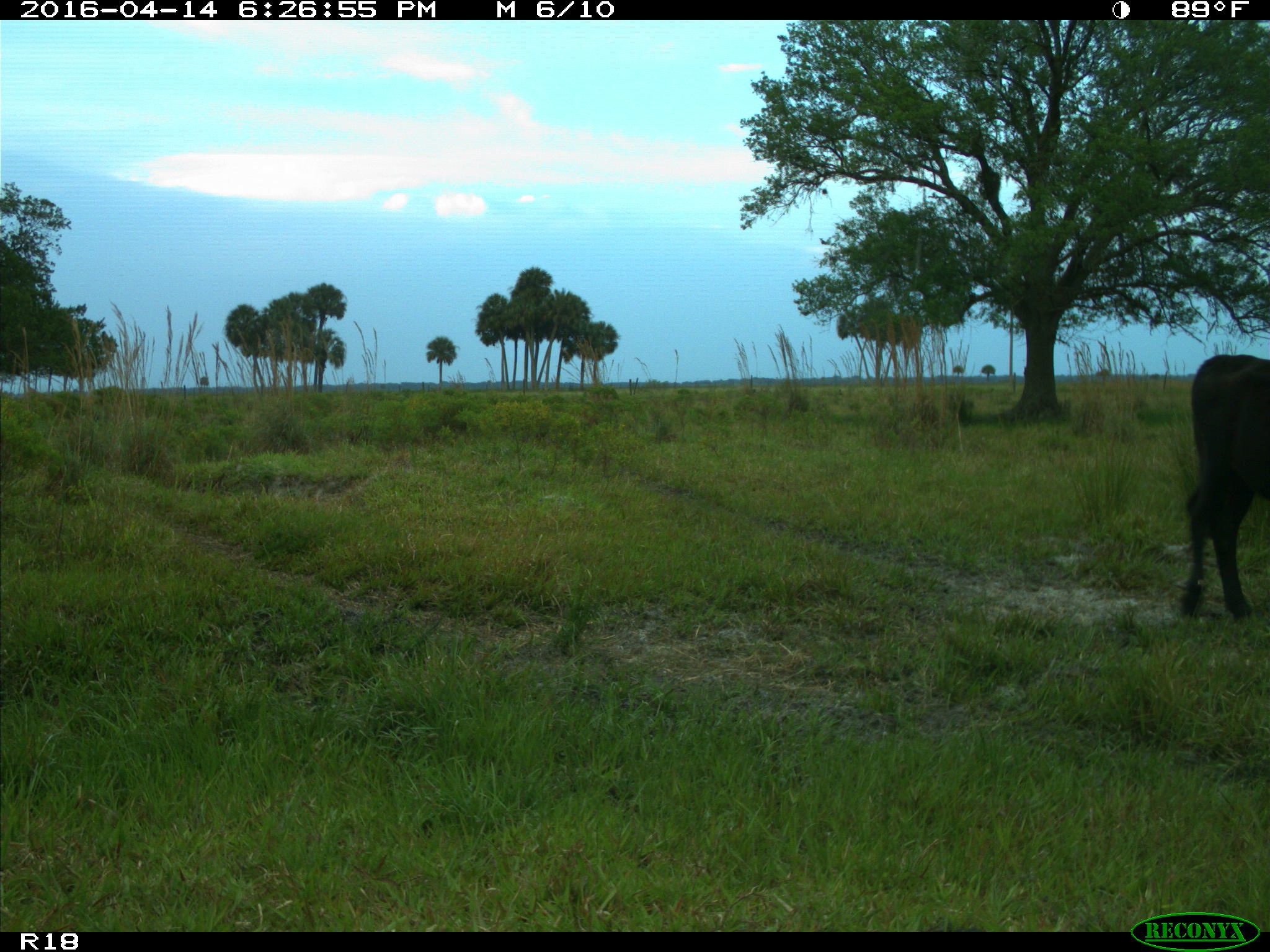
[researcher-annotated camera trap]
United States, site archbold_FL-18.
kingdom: Animalia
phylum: Chordata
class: Mammalia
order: Artiodactyla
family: Bovidae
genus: Bos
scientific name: Bos taurus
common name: domestic cow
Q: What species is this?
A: Bos taurus (domestic cow).